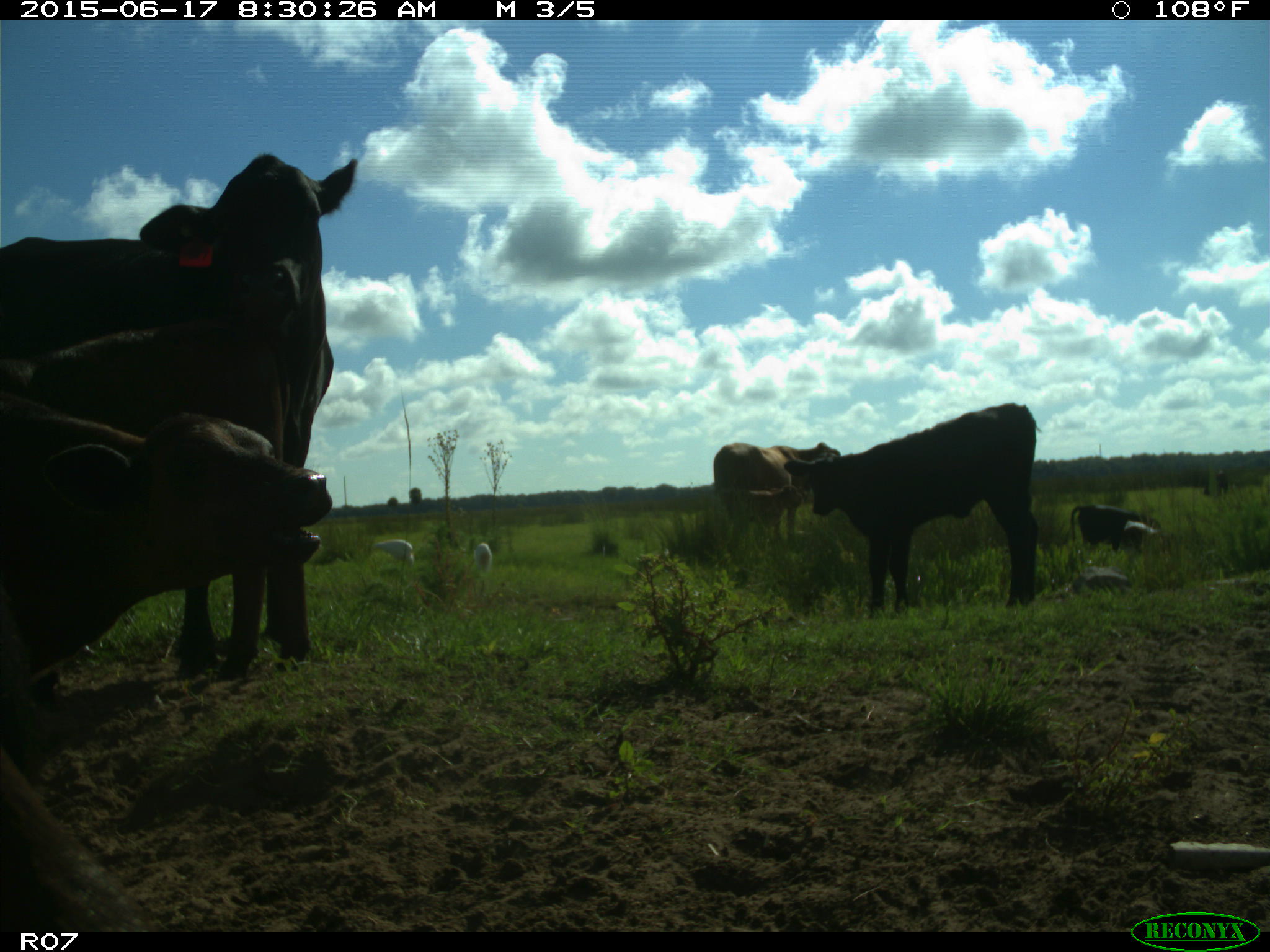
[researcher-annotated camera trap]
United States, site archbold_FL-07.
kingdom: Animalia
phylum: Chordata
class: Mammalia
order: Artiodactyla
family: Bovidae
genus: Bos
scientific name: Bos taurus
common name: domestic cow